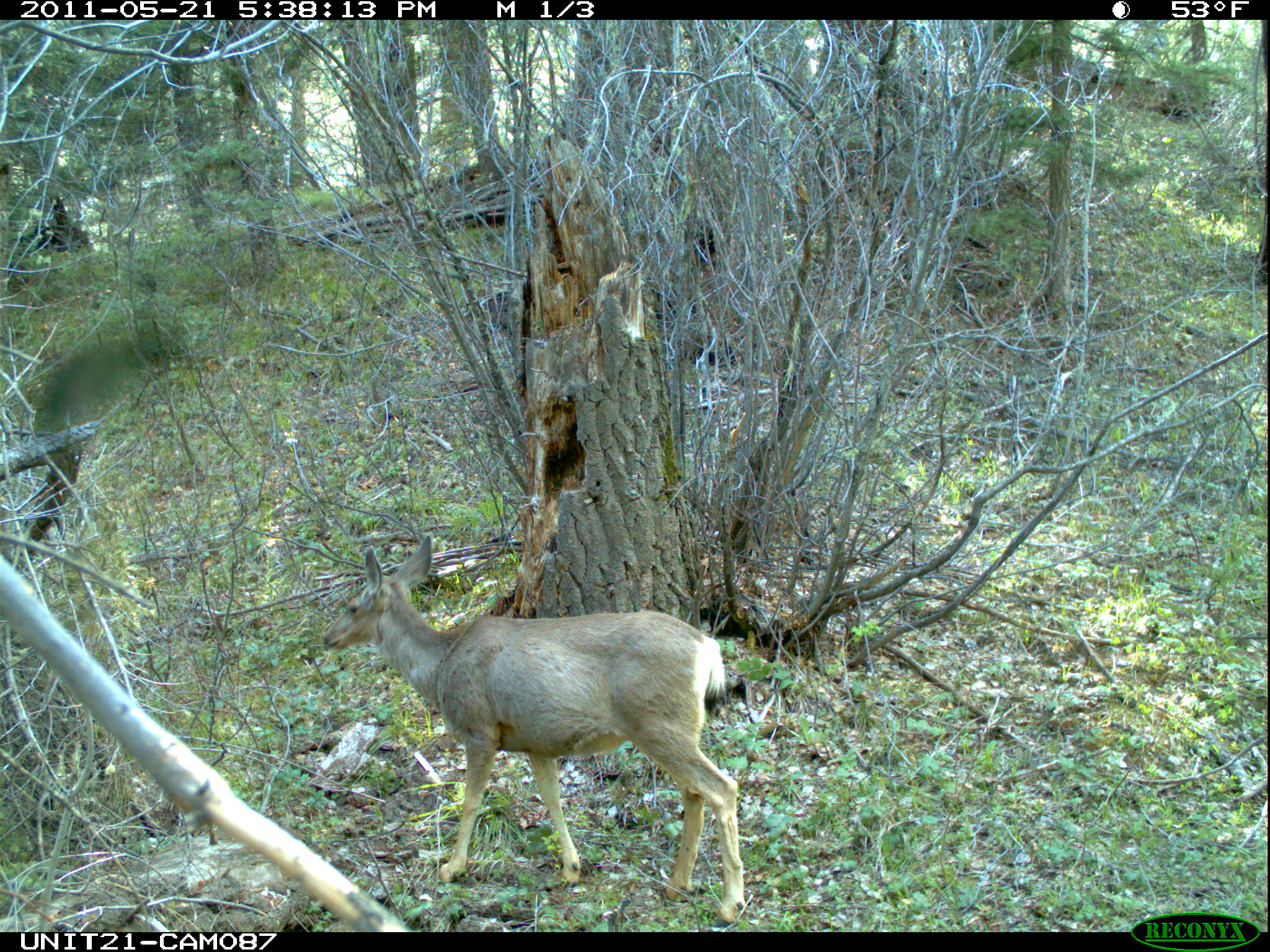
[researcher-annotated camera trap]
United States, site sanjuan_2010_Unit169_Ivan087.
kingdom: Animalia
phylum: Chordata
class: Mammalia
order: Artiodactyla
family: Cervidae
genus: Odocoileus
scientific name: Odocoileus hemionus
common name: mule deer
Odocoileus hemionus (mule deer).